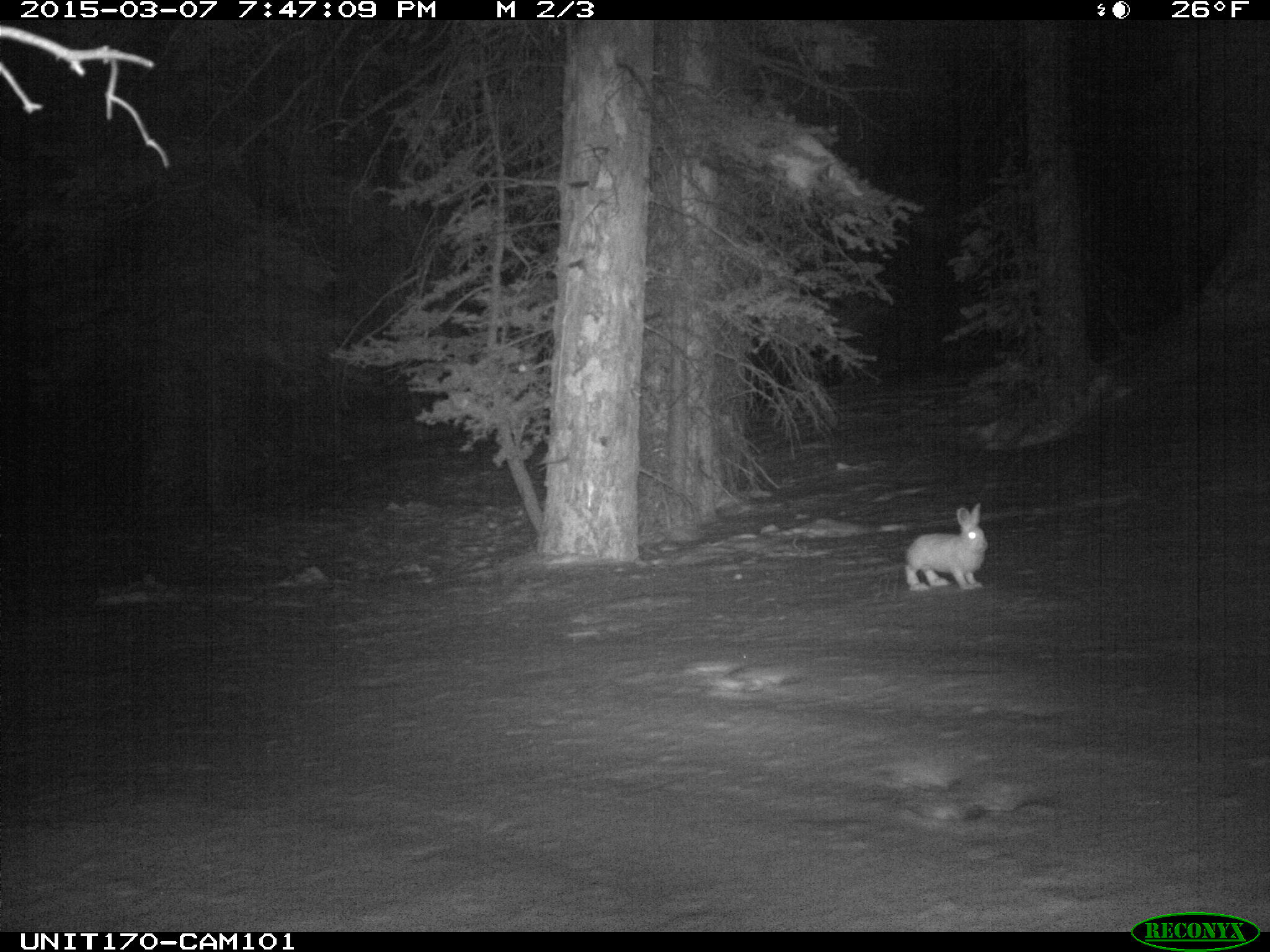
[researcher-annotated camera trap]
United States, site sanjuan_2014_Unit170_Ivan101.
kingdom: Animalia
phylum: Chordata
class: Mammalia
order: Lagomorpha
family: Leporidae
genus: Lepus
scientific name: Lepus americanus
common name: snowshoe hare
Lepus americanus (snowshoe hare).